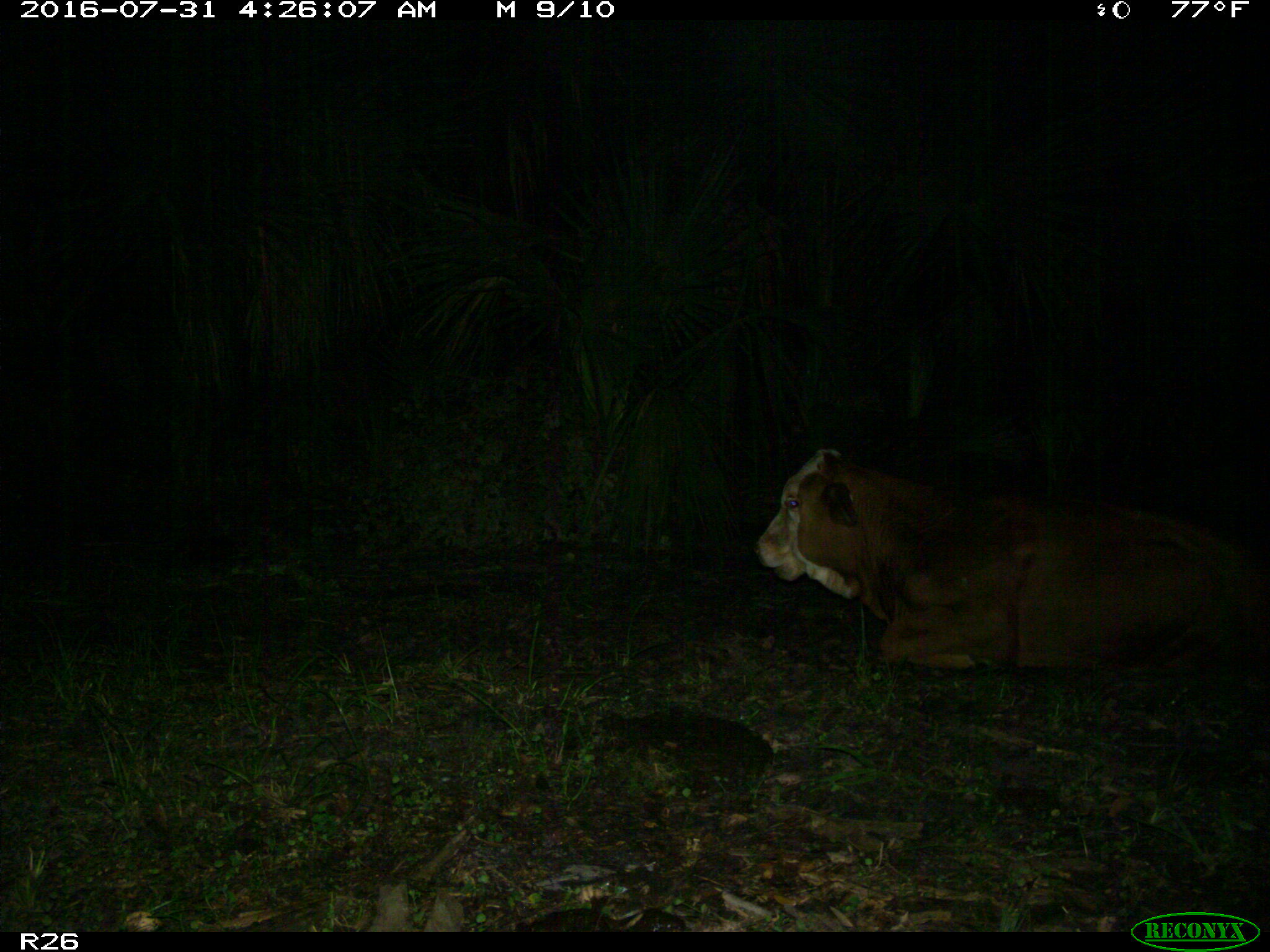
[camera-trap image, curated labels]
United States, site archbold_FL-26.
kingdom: Animalia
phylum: Chordata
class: Mammalia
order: Artiodactyla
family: Bovidae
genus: Bos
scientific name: Bos taurus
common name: domestic cow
Bos taurus (domestic cow).